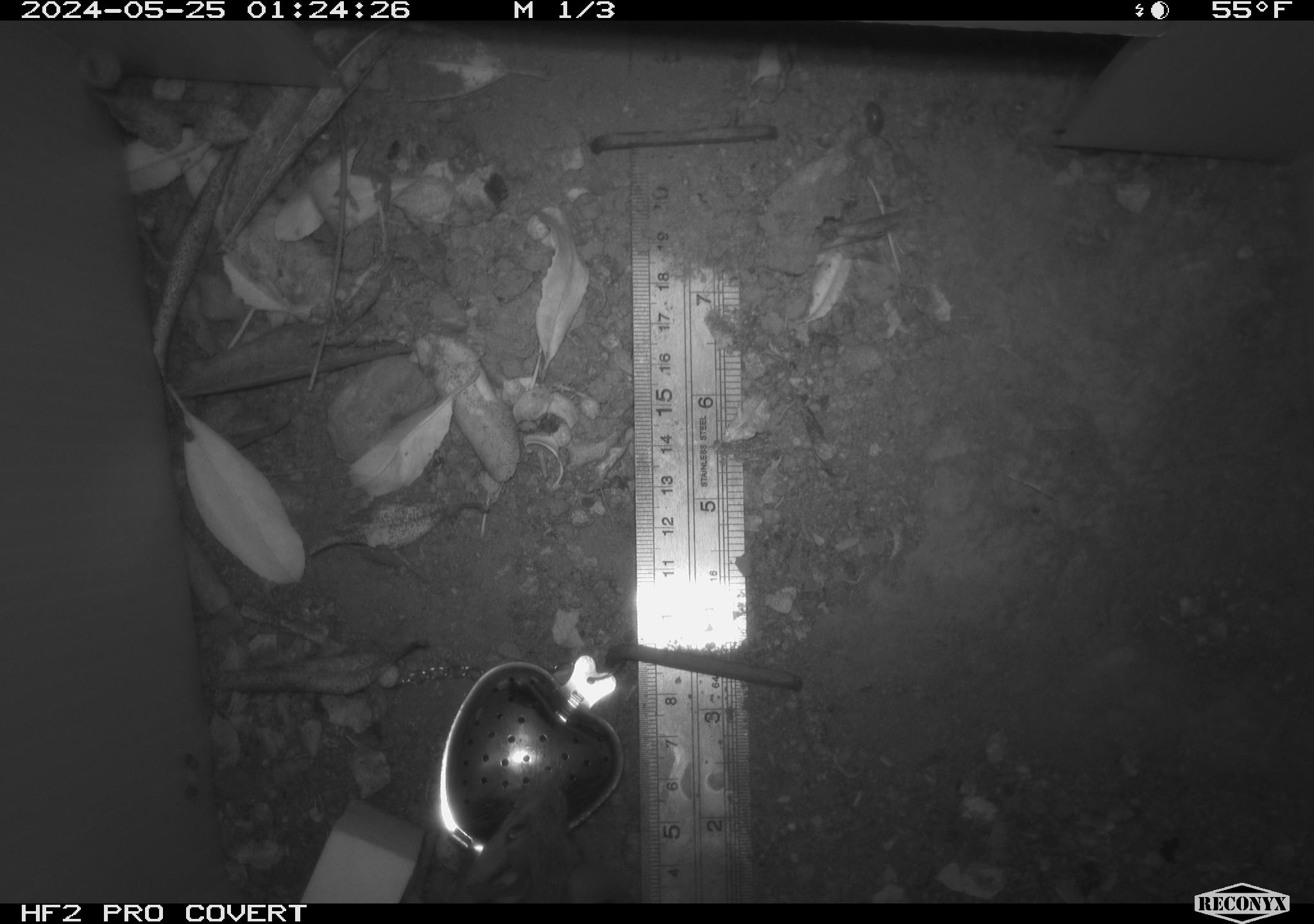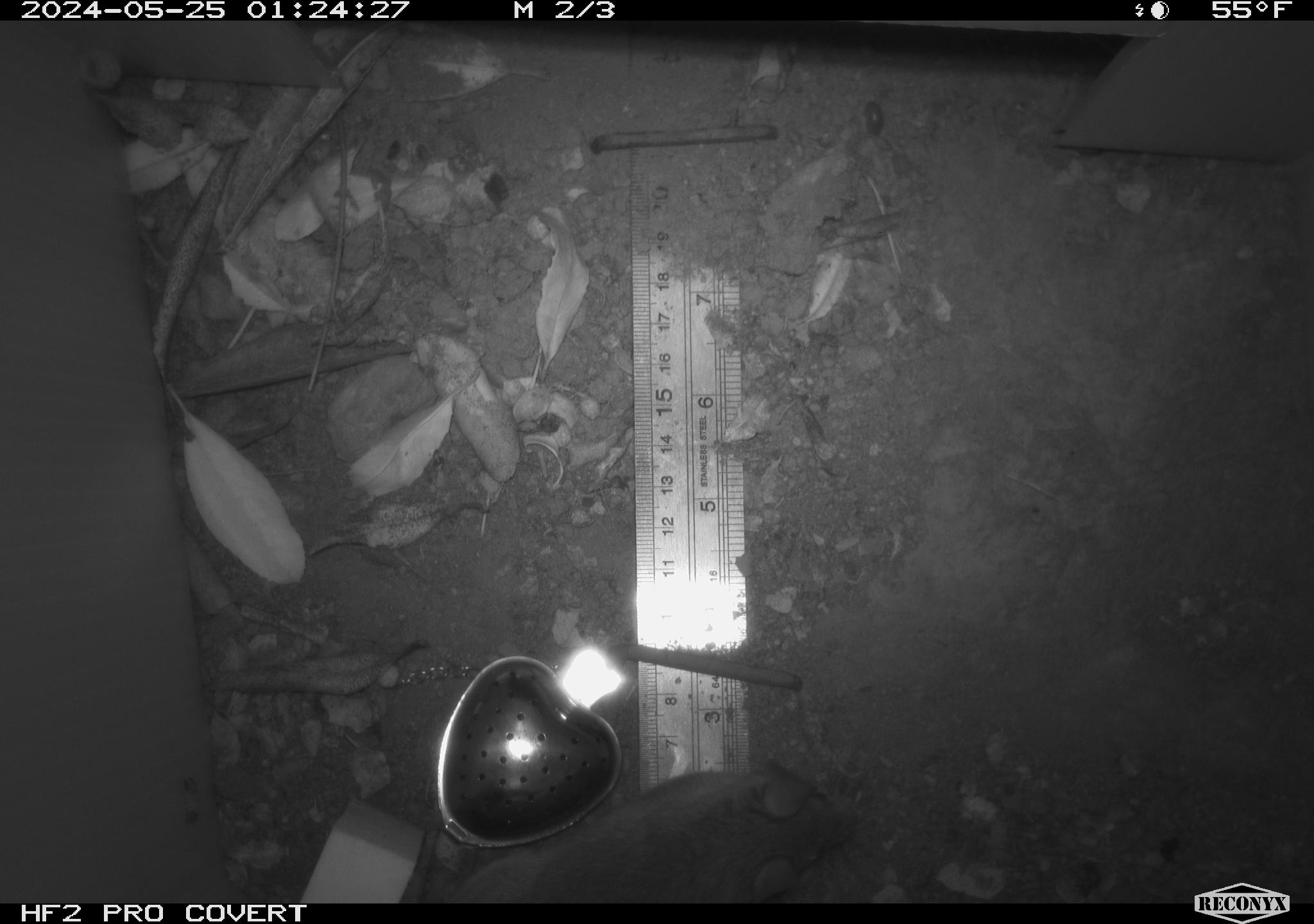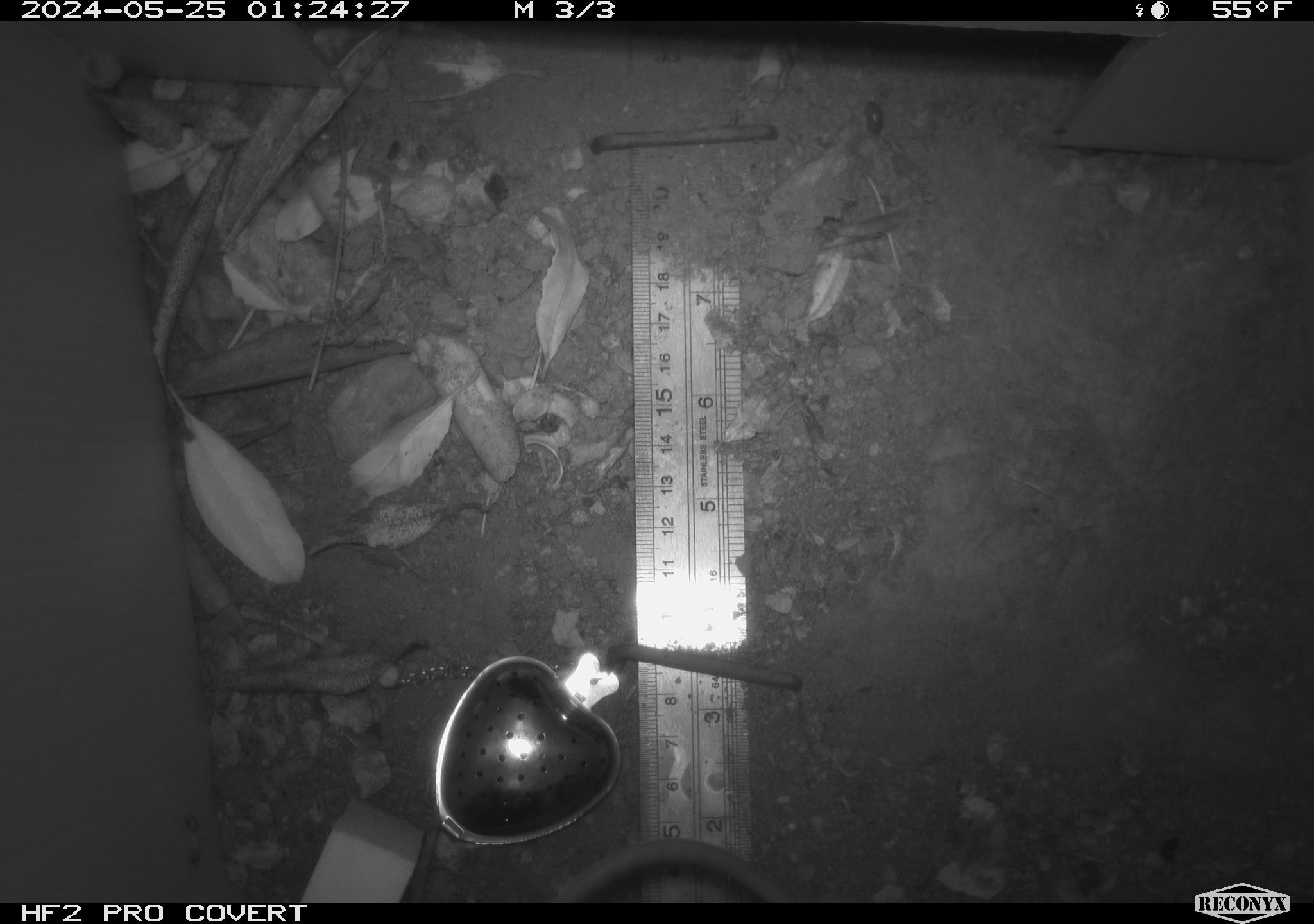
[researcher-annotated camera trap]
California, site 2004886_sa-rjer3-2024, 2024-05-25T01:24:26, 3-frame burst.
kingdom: Animalia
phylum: Chordata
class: Mammalia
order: Rodentia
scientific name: Rodentia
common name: mouse species